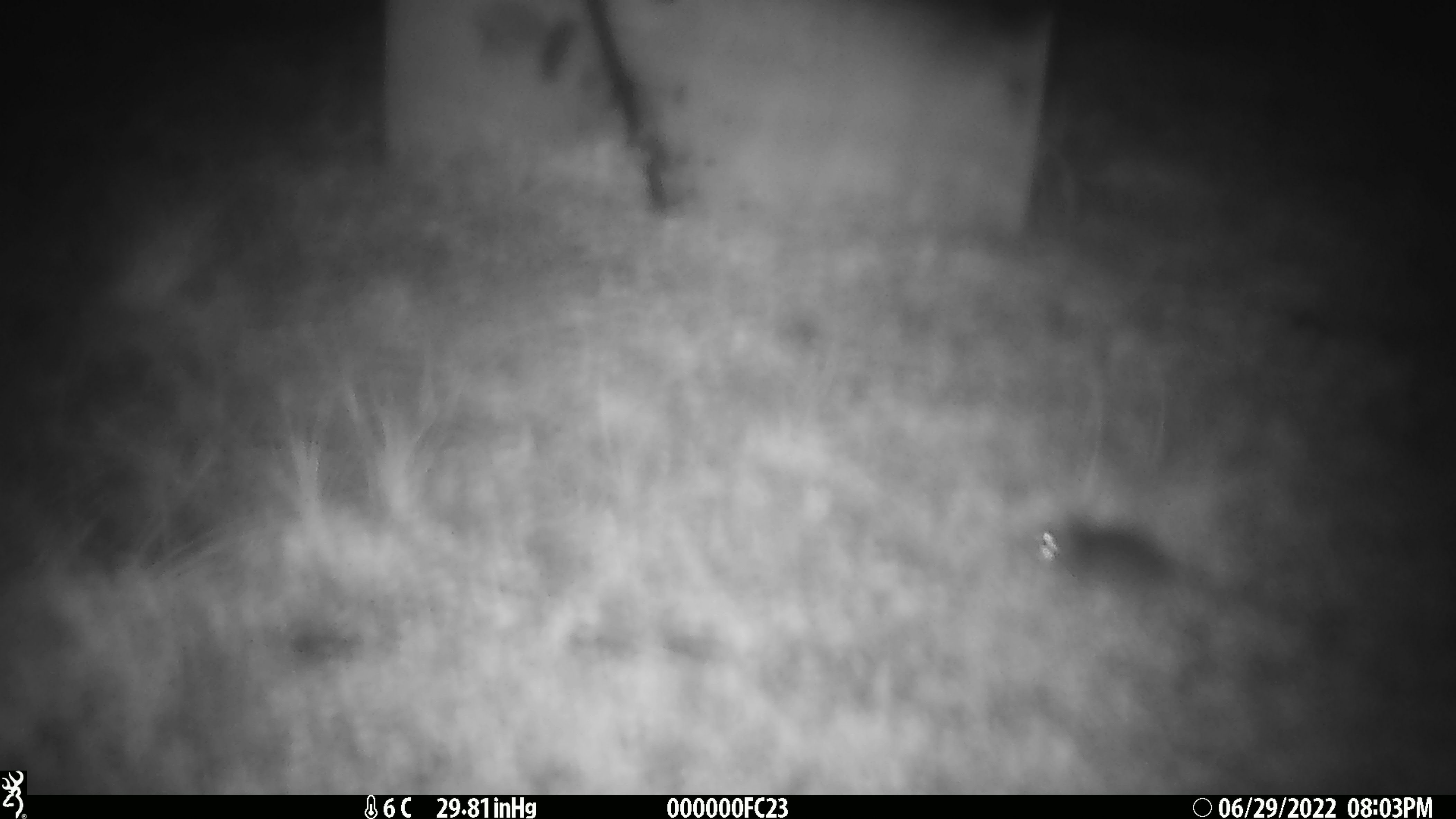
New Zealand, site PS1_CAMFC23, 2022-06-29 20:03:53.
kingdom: Animalia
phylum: Chordata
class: Mammalia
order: Rodentia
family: Muridae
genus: Mus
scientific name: Mus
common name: mouse